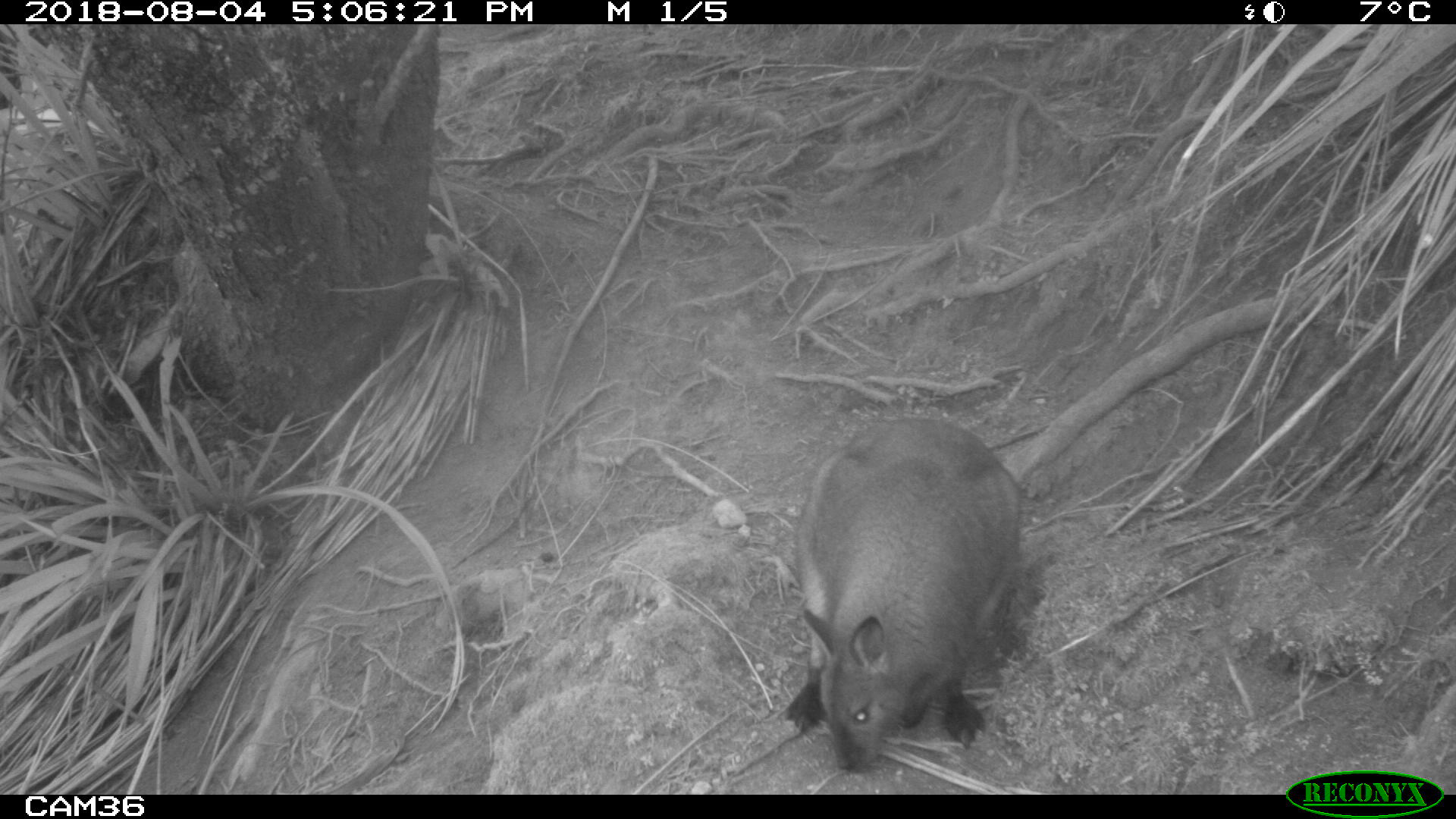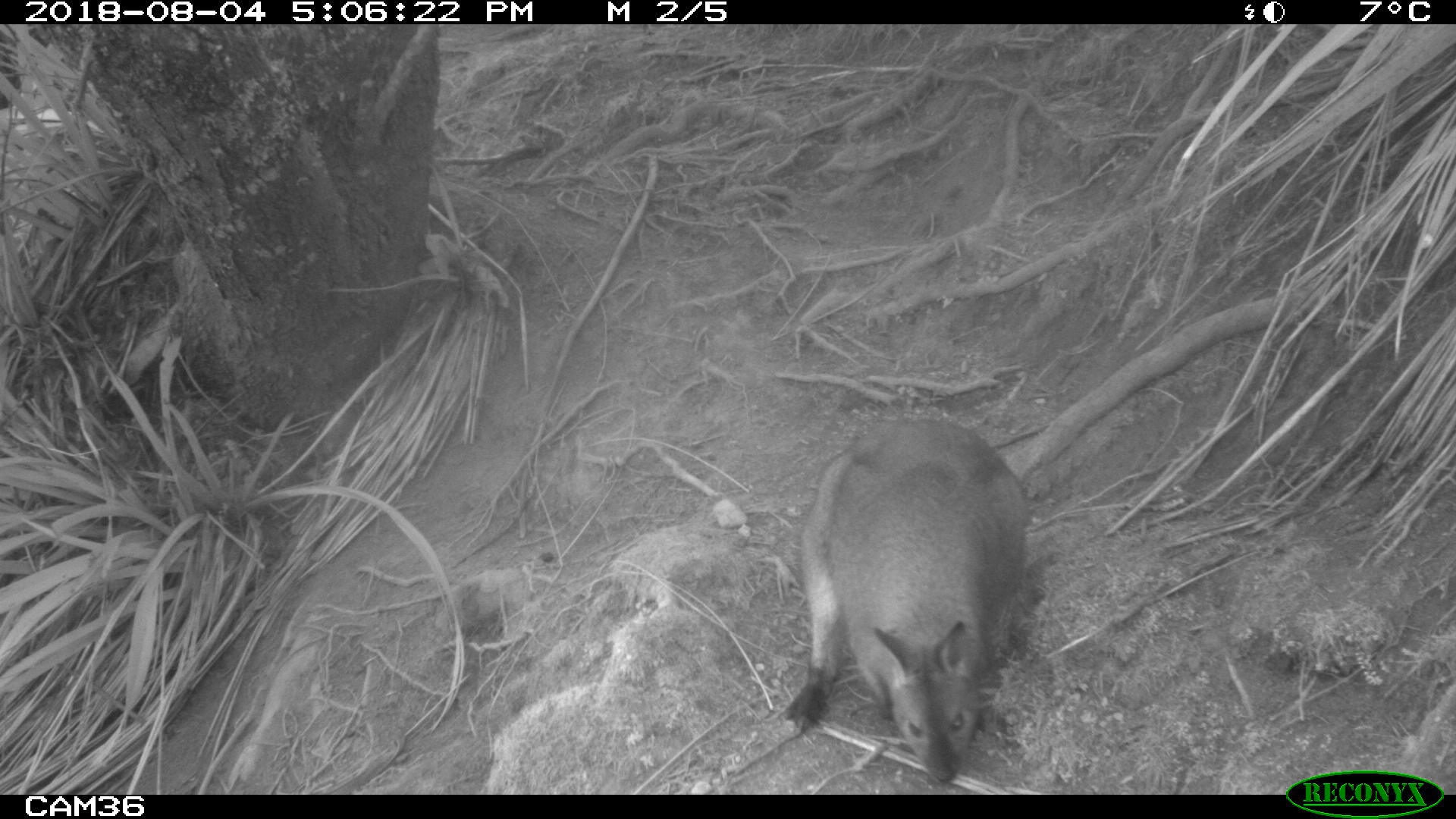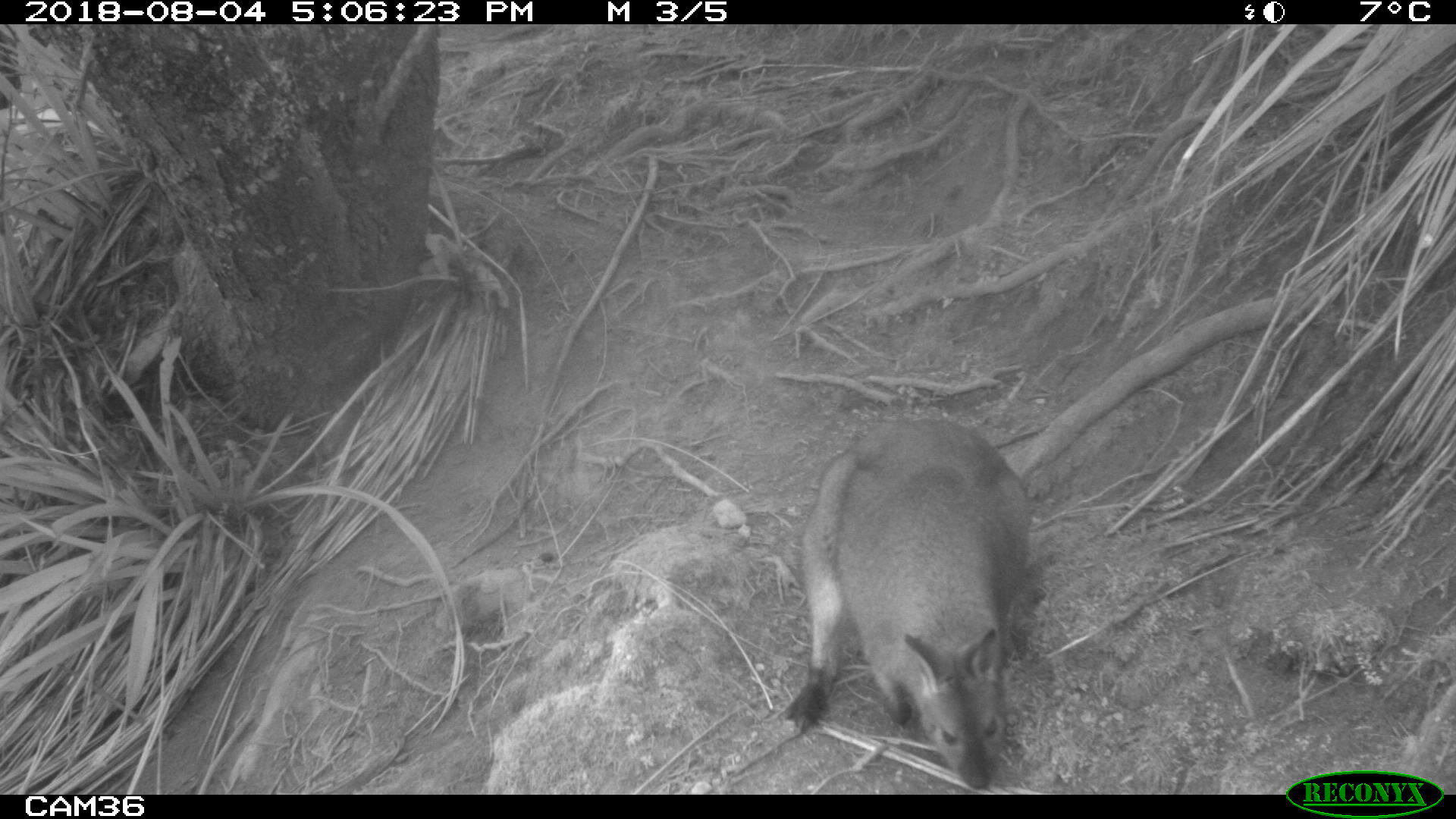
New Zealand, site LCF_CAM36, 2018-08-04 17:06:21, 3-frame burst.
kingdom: Animalia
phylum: Chordata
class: Mammalia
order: Diprotodontia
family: Macropodidae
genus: Notamacropus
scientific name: Notamacropus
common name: wallaby